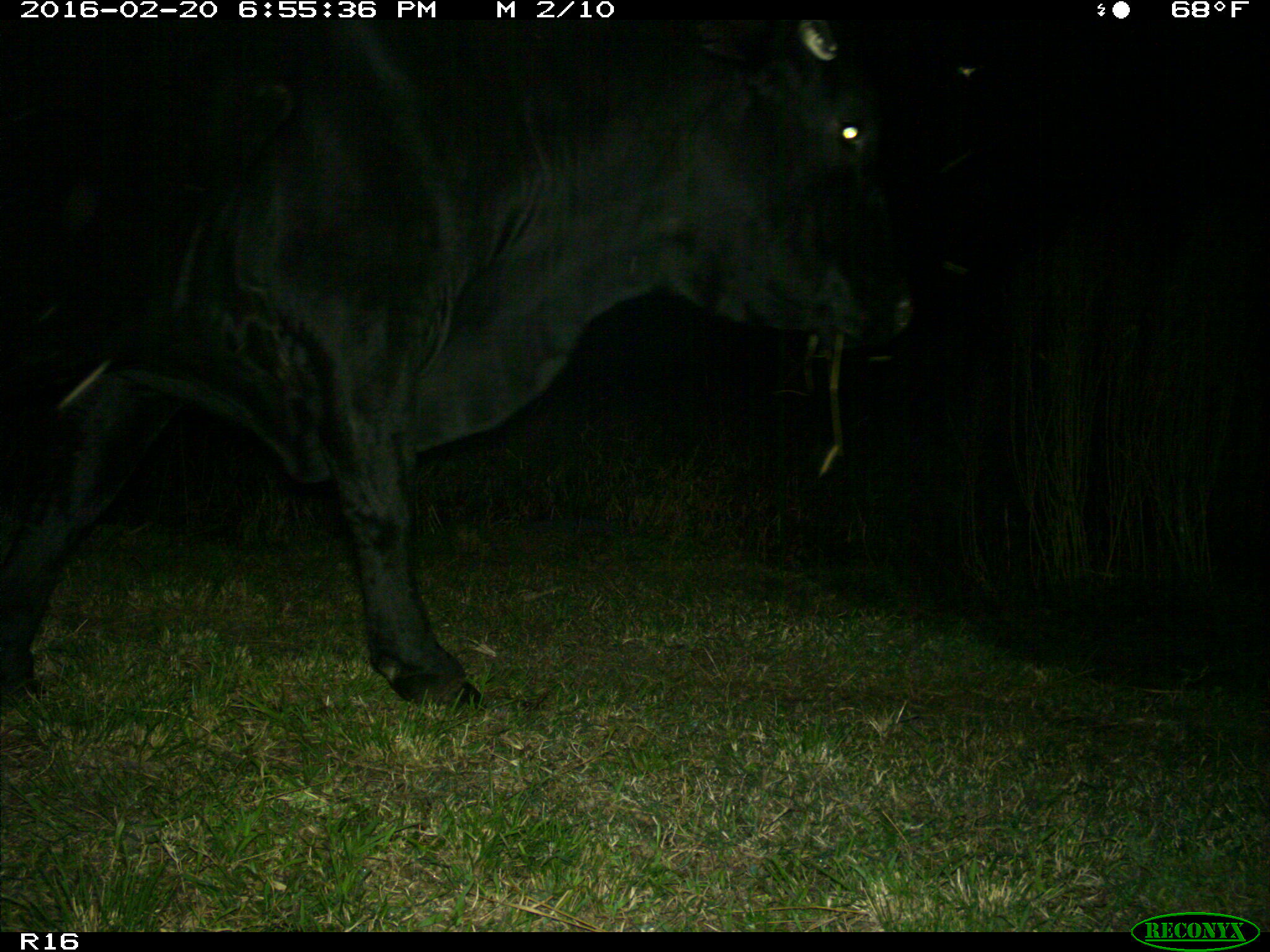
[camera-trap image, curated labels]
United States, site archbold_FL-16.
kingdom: Animalia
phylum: Chordata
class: Mammalia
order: Artiodactyla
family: Bovidae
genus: Bos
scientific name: Bos taurus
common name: domestic cow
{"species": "Bos taurus (domestic cow)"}